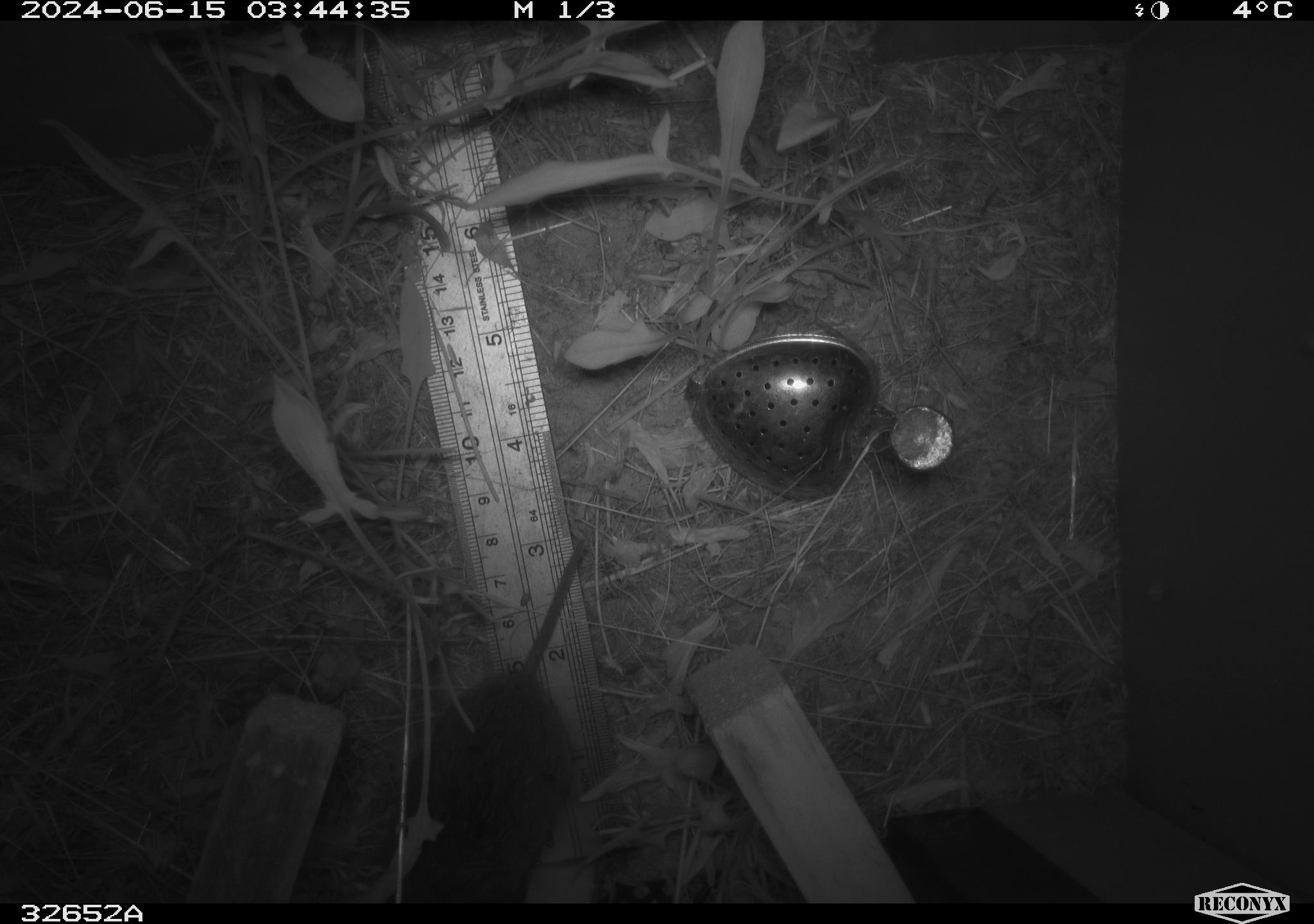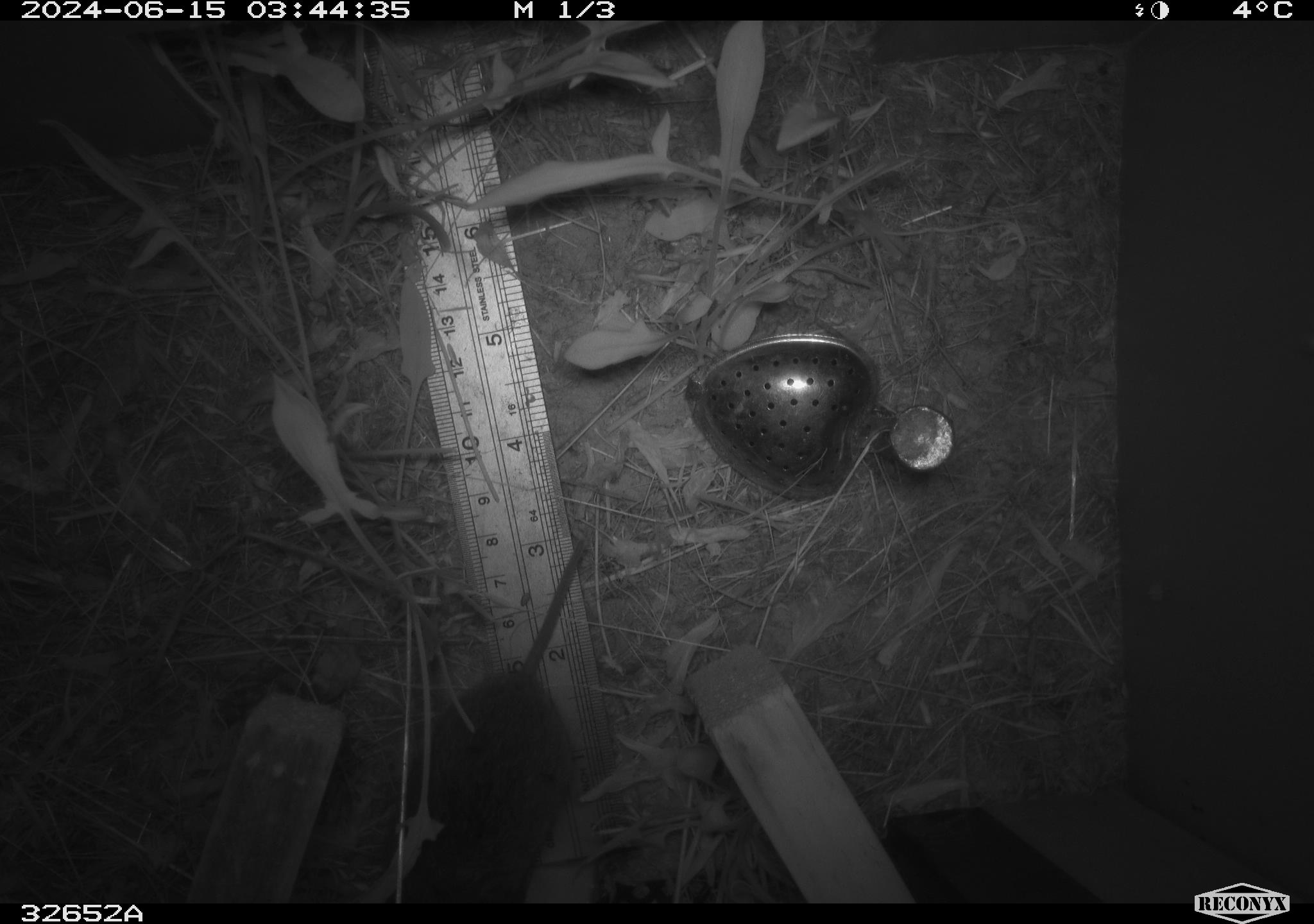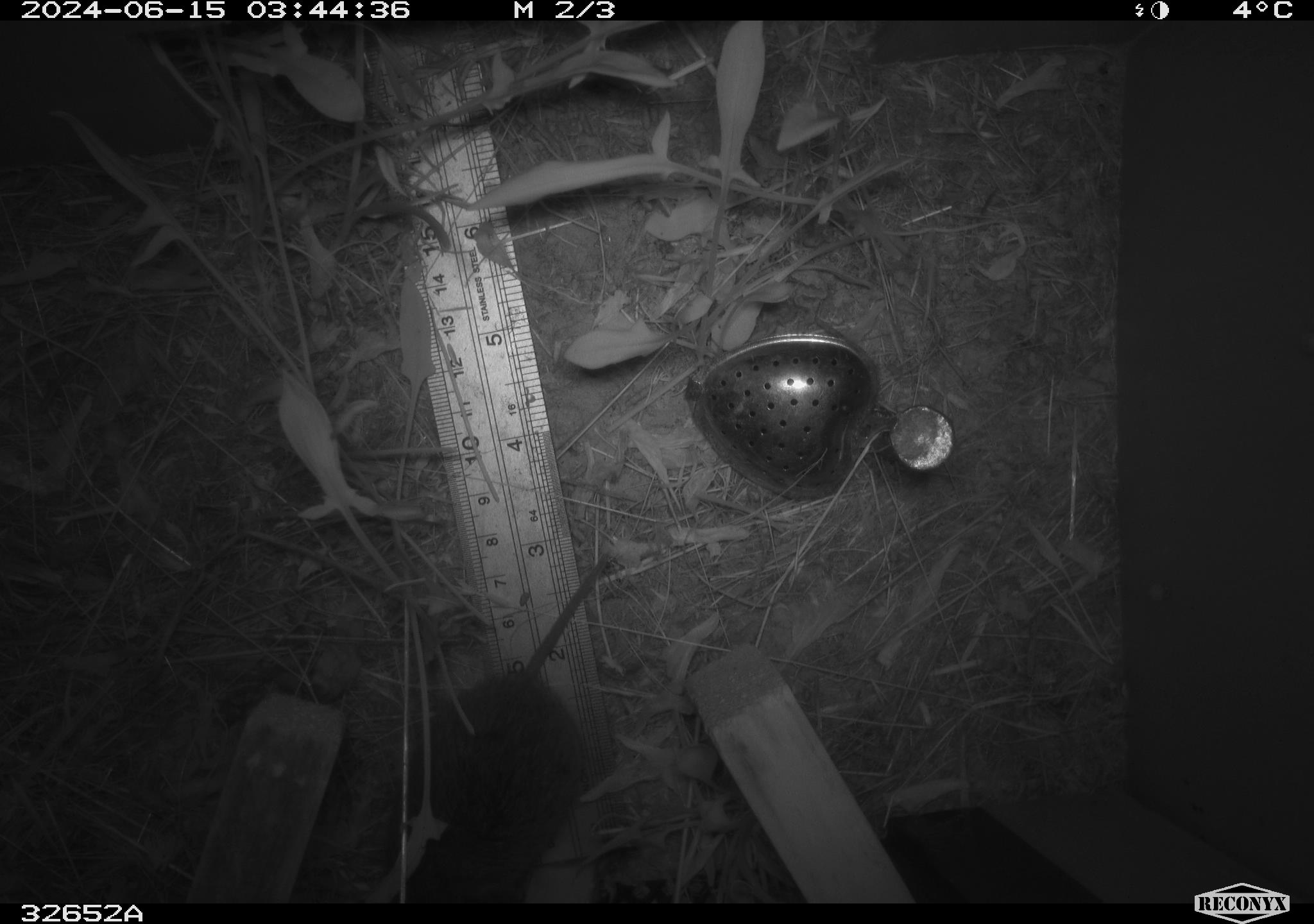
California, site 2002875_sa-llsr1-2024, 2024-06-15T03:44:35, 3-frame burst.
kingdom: Animalia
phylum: Chordata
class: Mammalia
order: Rodentia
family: Cricetidae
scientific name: Arvicolinae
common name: voles, lemmings, and muskrats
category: arvicolinae subfamily